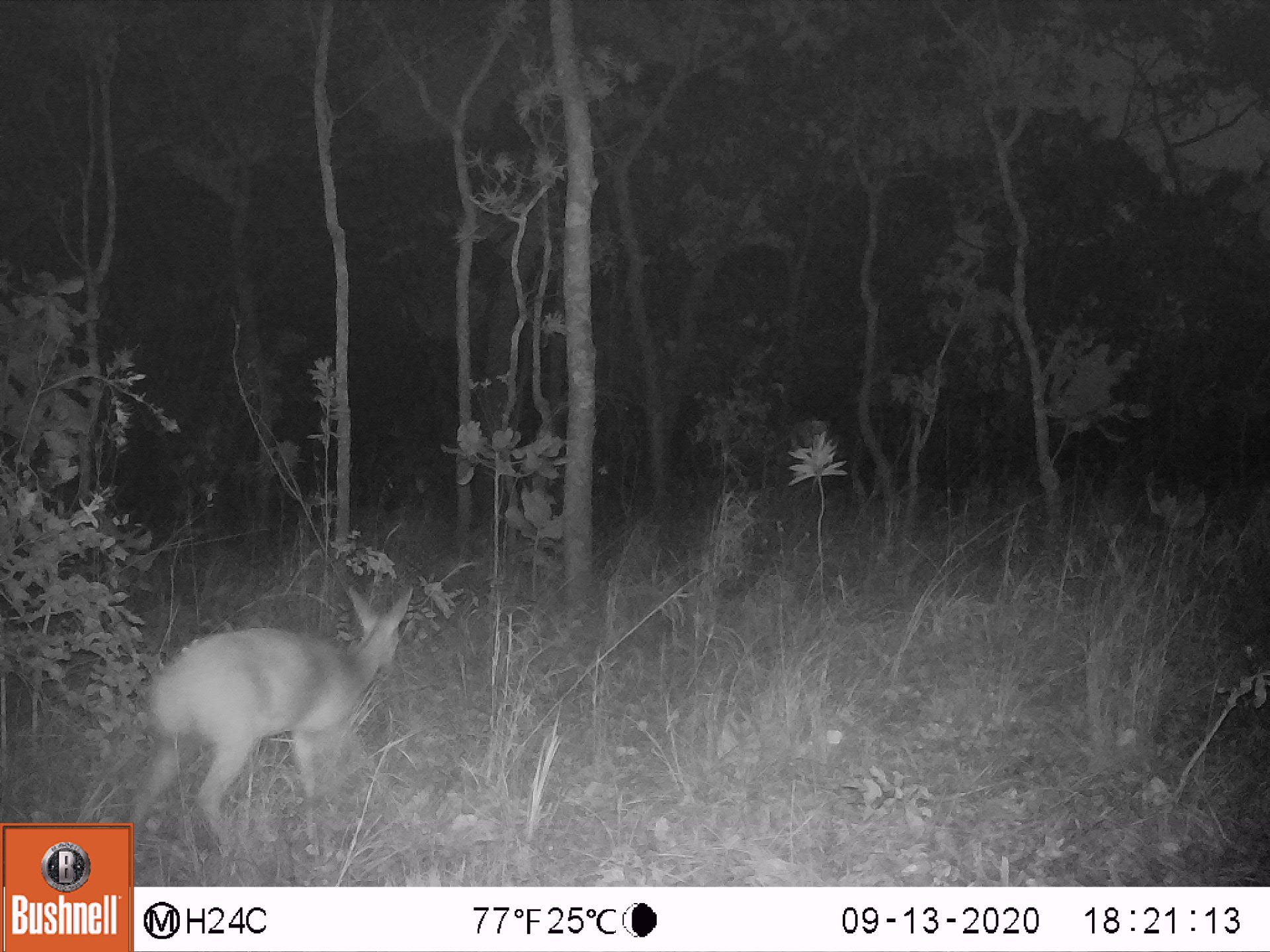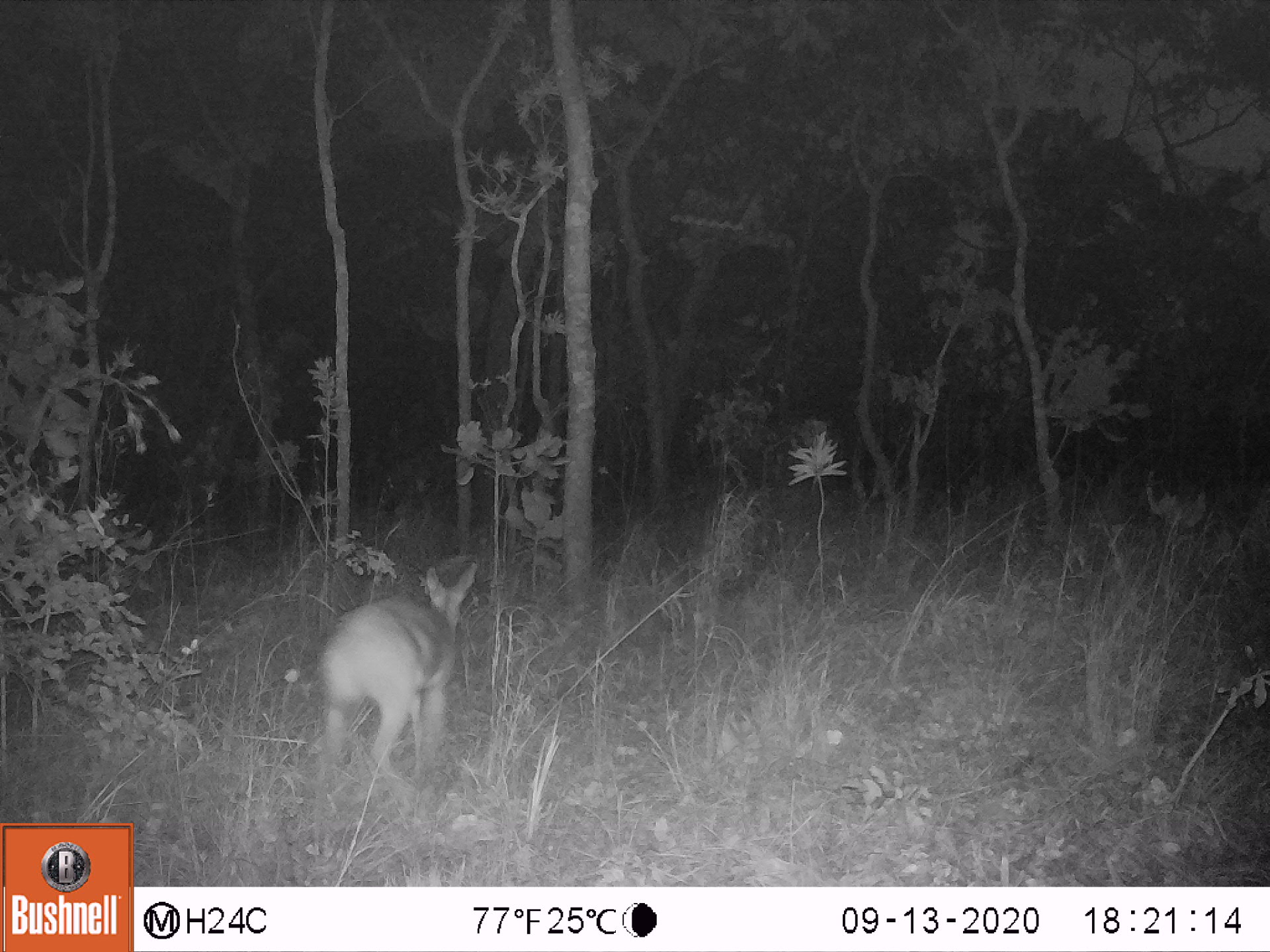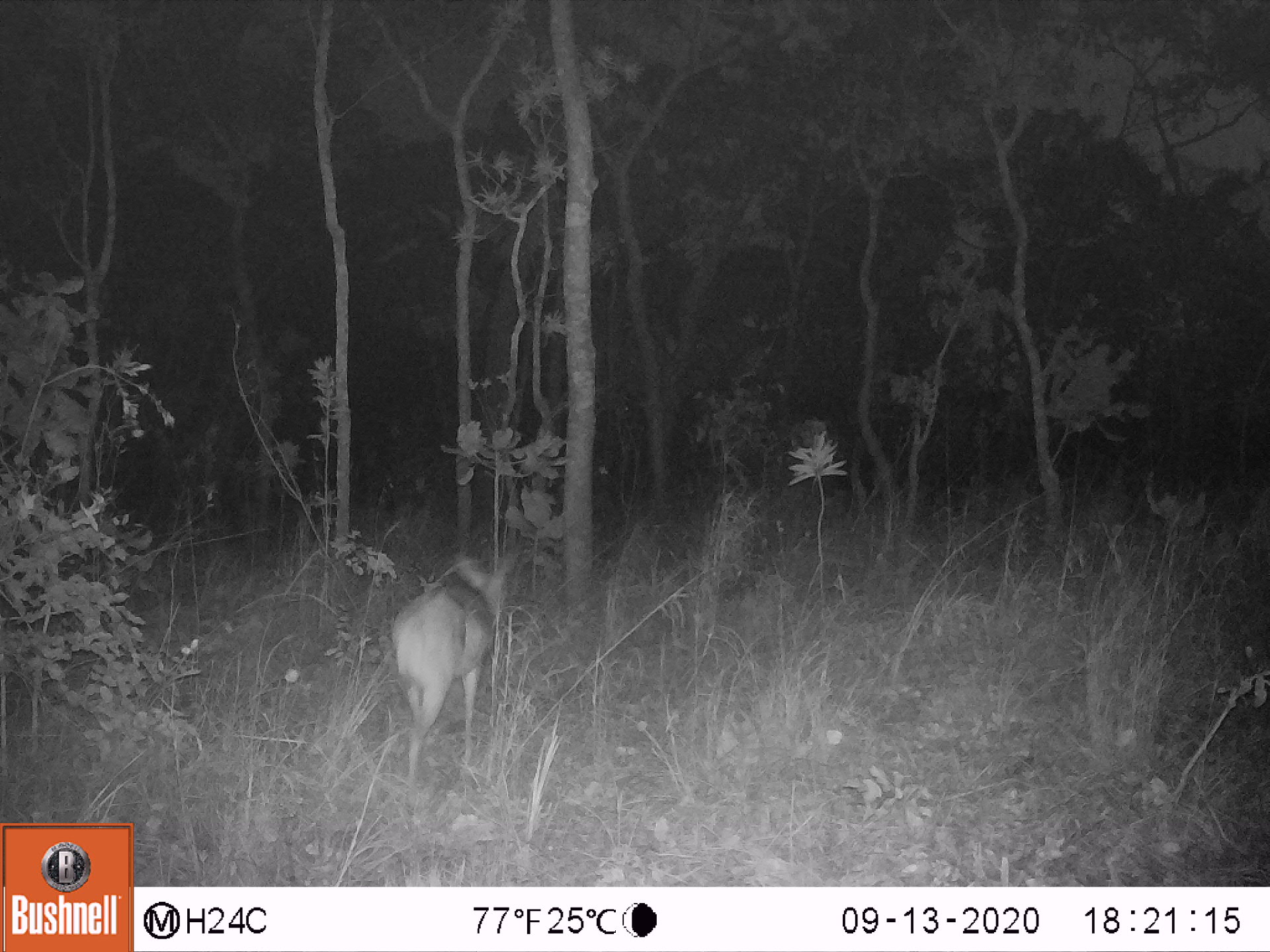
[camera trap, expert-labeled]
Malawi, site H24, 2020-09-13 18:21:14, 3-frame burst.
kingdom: Animalia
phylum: Chordata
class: Mammalia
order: Artiodactyla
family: Bovidae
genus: Tragelaphus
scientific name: Tragelaphus sylvaticus sylvaticus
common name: cape bushbuck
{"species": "cape bushbuck (Tragelaphus sylvaticus sylvaticus)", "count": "1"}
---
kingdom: Animalia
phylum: Chordata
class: Mammalia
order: Artiodactyla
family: Bovidae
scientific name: Antilopinae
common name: small antelope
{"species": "small antelope (Antilopinae)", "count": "1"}